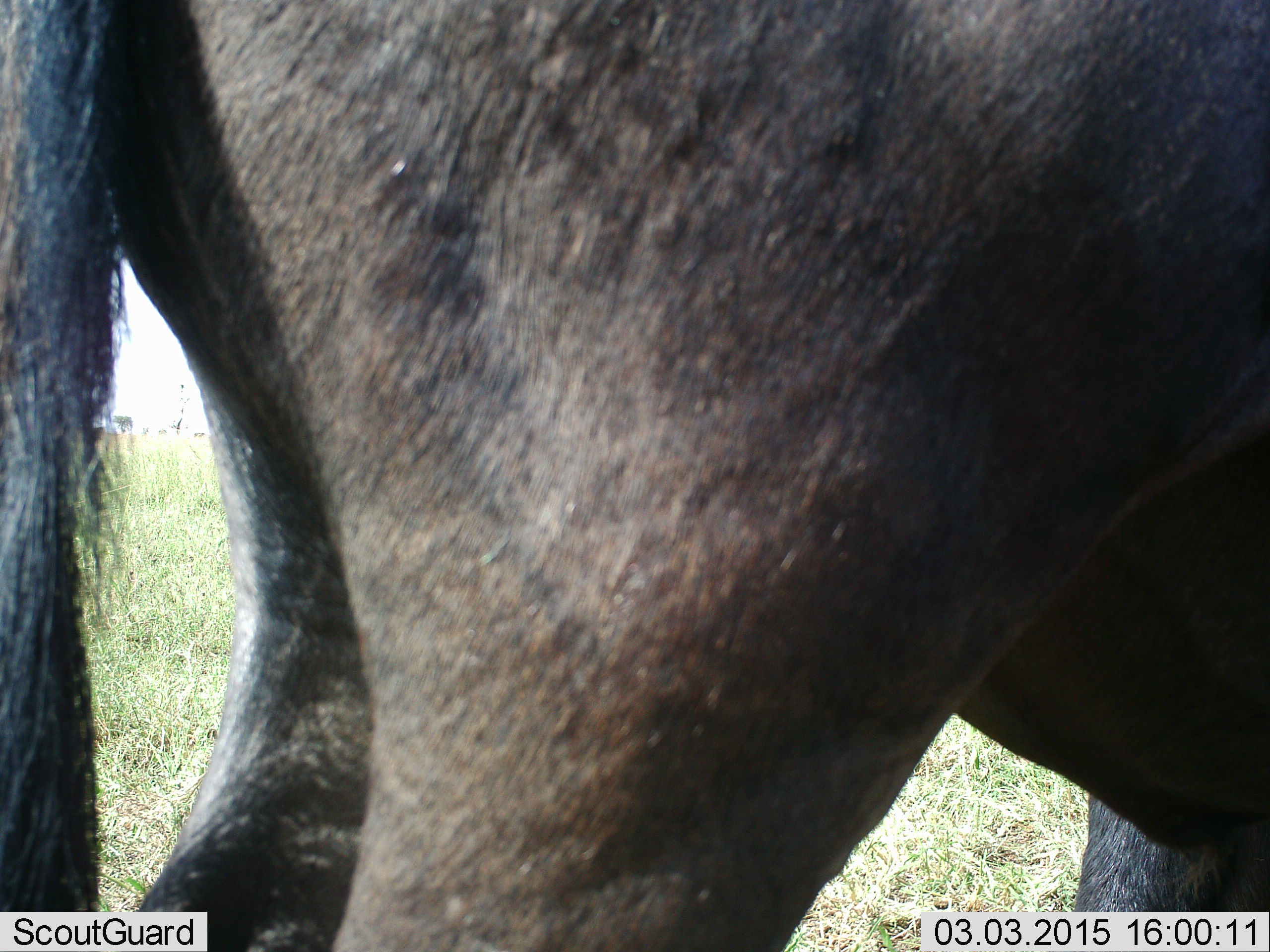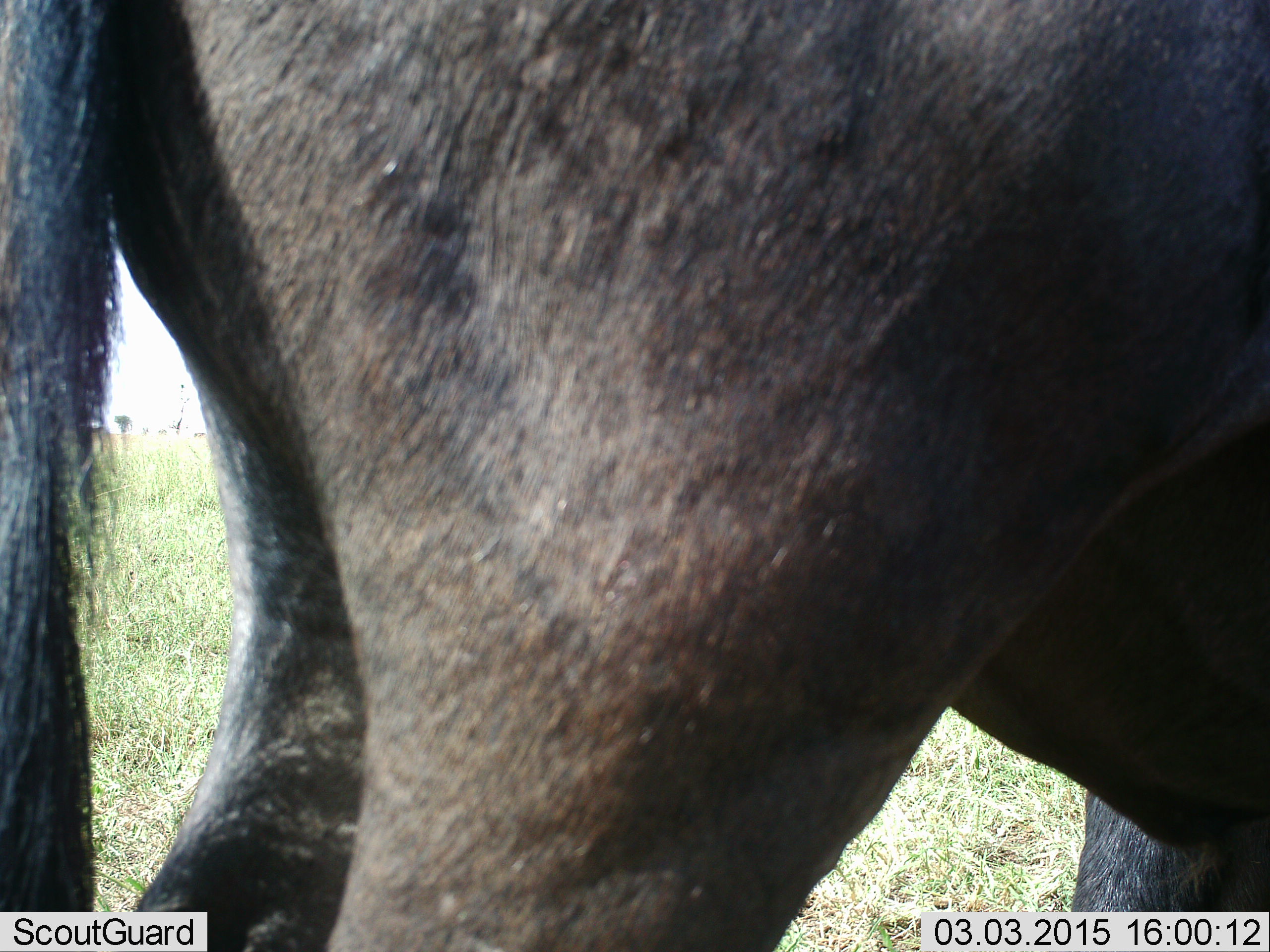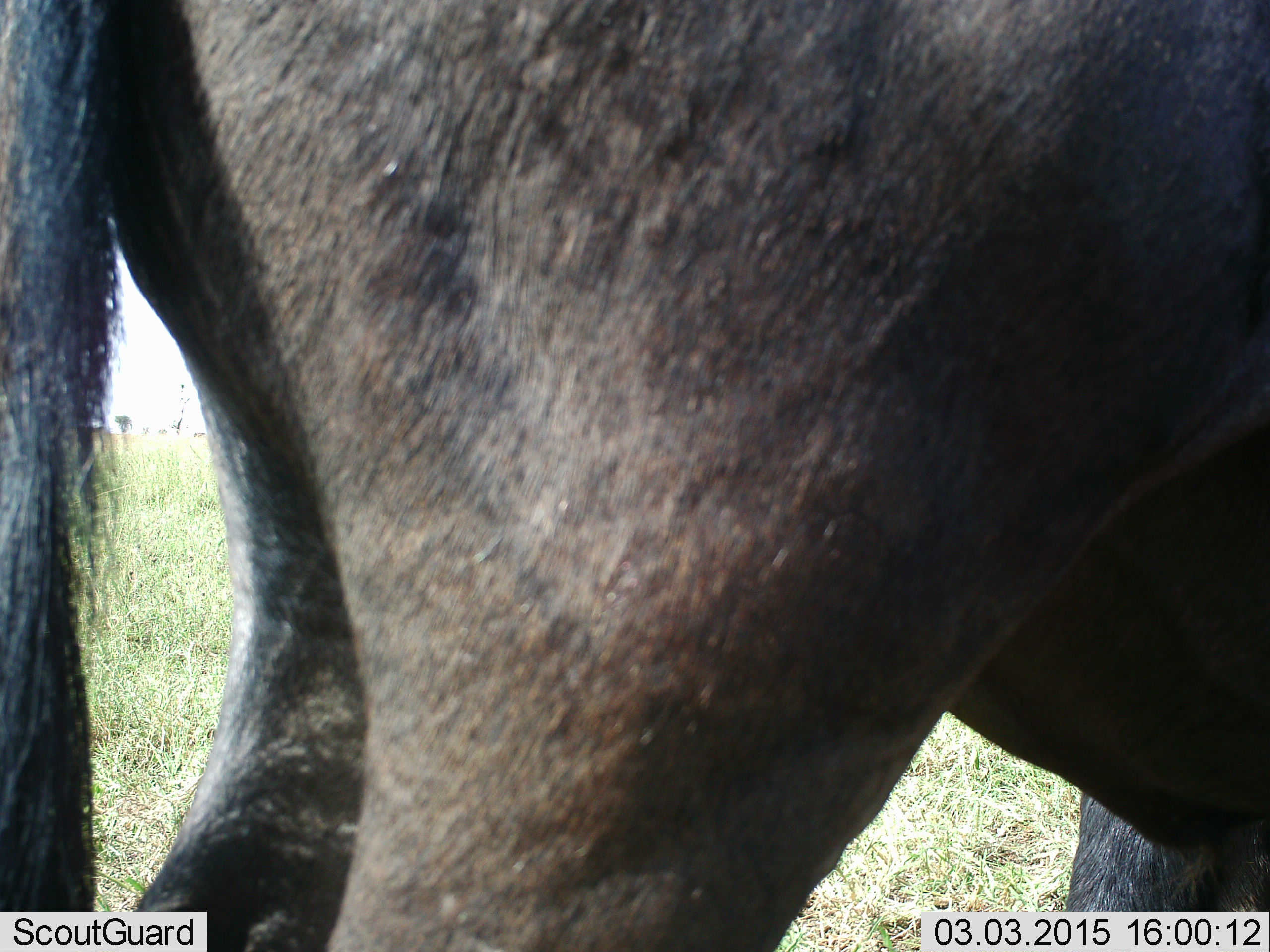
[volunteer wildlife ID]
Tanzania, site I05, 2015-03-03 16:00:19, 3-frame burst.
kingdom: Animalia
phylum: Chordata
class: Mammalia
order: Artiodactyla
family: Bovidae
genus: Connochaetes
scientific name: Connochaetes taurinus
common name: blue wildebeest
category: wildebeest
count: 1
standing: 90%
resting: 10%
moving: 0%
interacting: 0%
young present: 0%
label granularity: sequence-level